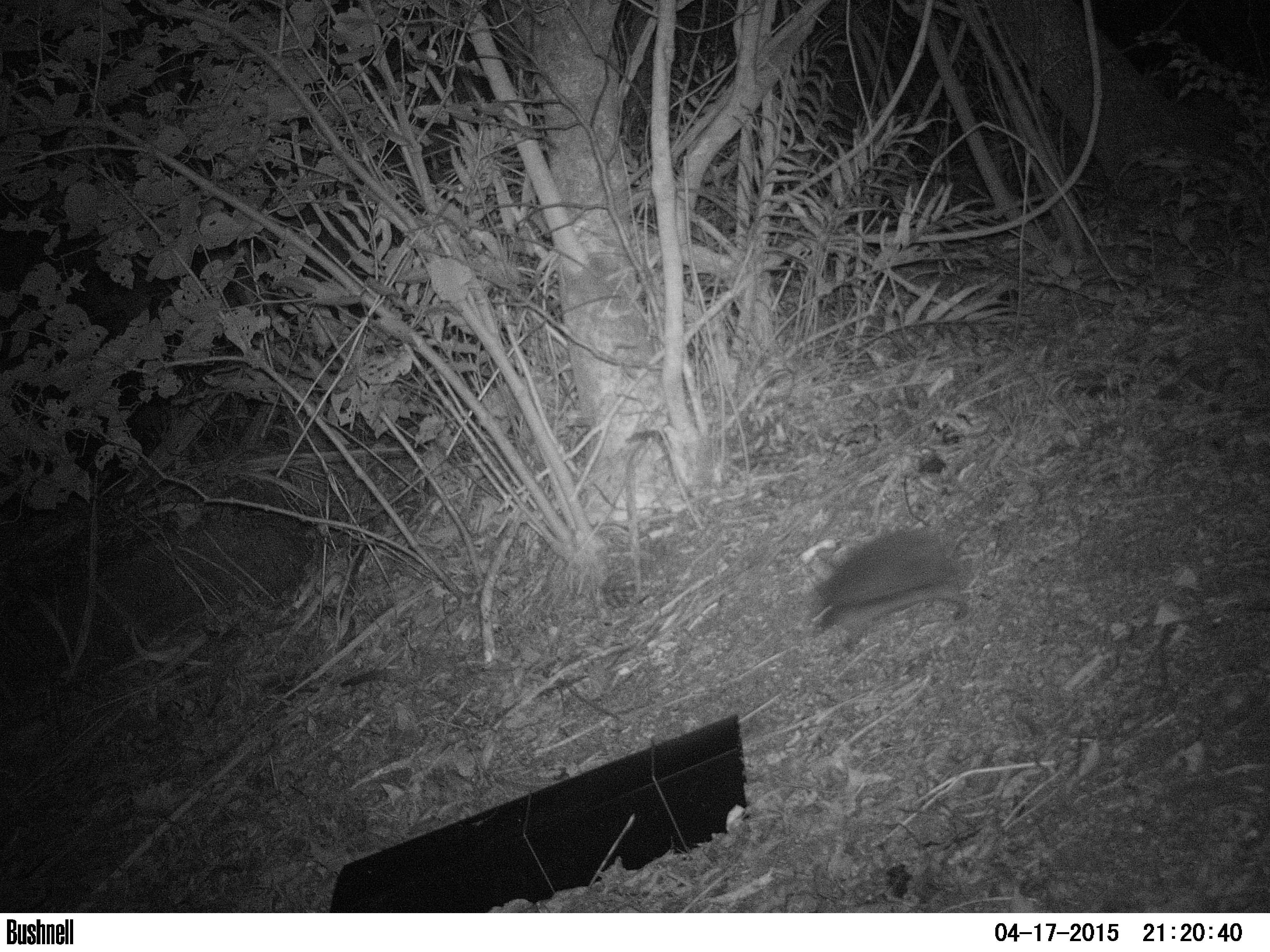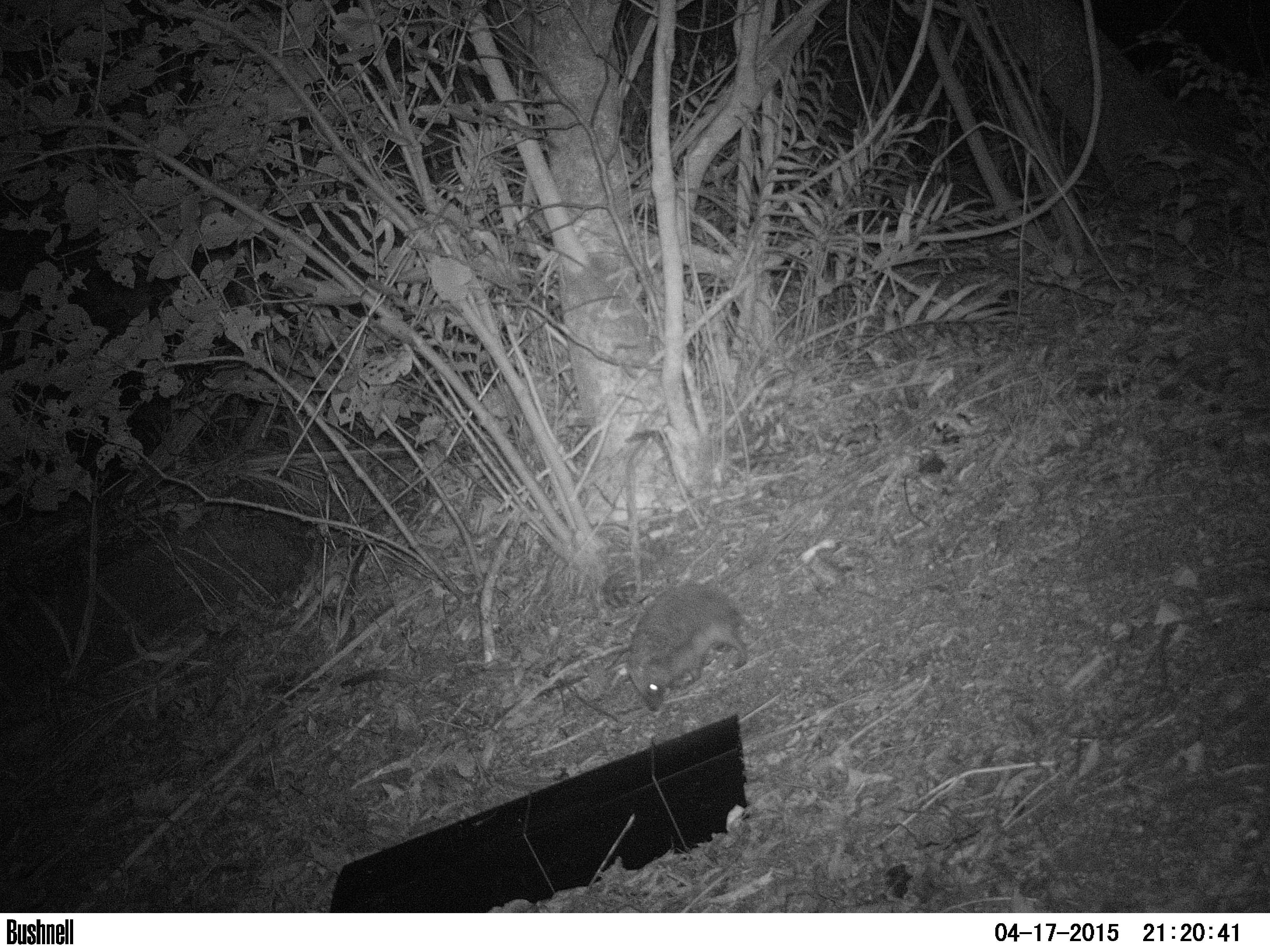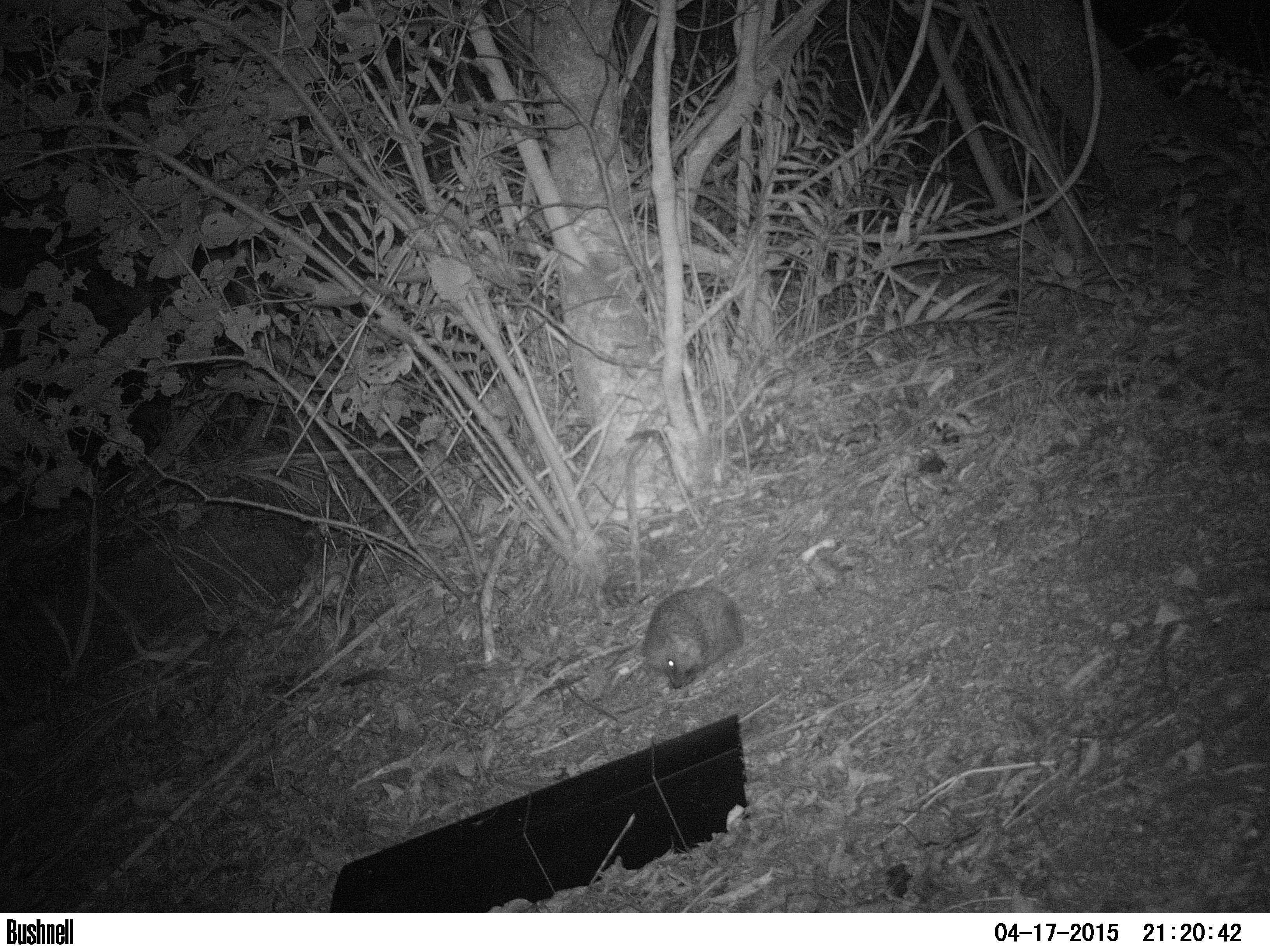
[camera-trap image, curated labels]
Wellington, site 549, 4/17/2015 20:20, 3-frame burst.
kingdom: Animalia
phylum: Chordata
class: Mammalia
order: Eulipotyphla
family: Erinaceidae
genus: Erinaceus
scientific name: Erinaceus europaeus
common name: hedgehog